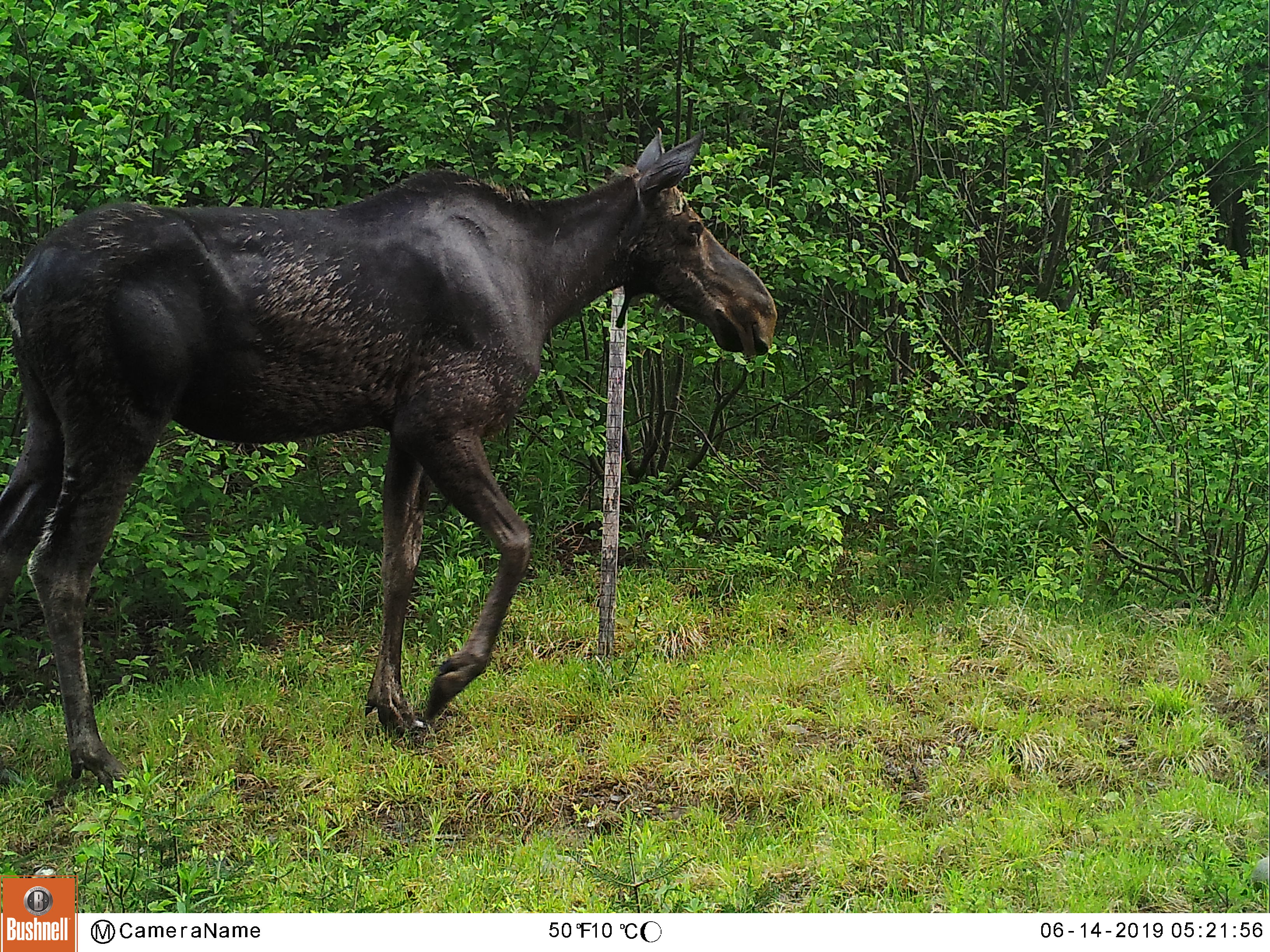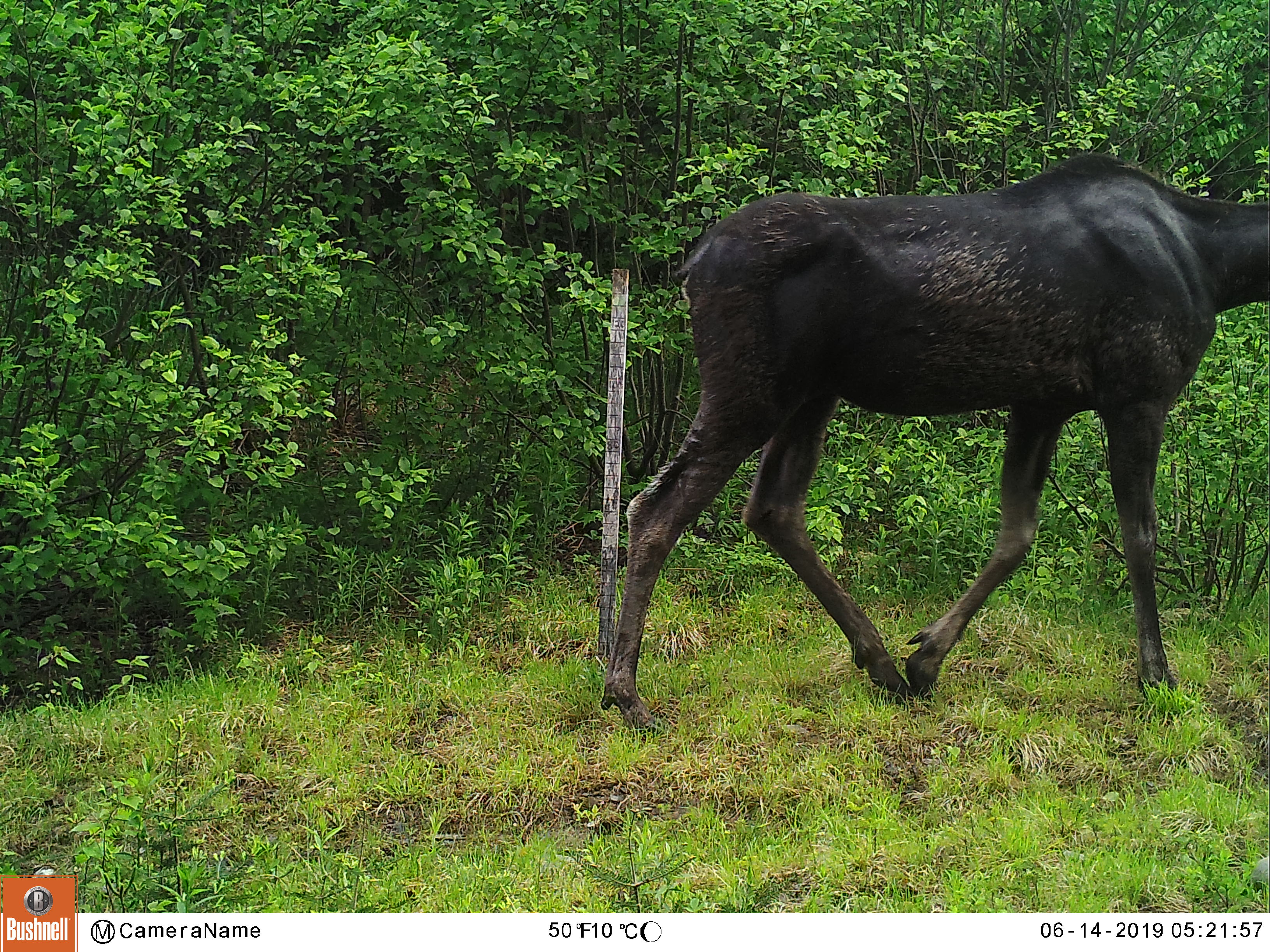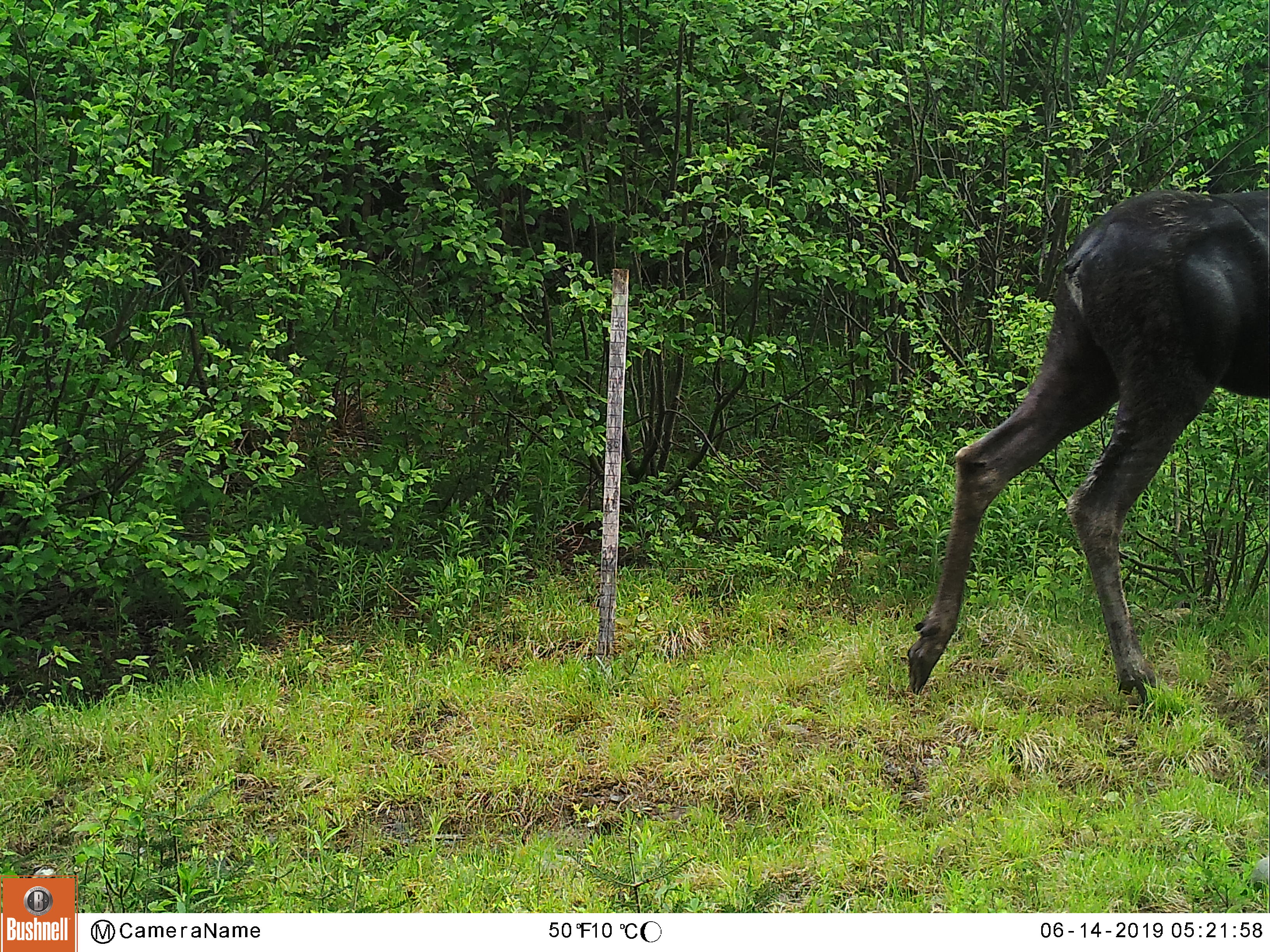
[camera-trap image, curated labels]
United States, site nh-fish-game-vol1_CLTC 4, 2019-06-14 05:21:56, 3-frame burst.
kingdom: Animalia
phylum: Chordata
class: Mammalia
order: Artiodactyla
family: Cervidae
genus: Alces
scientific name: Alces alces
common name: moose